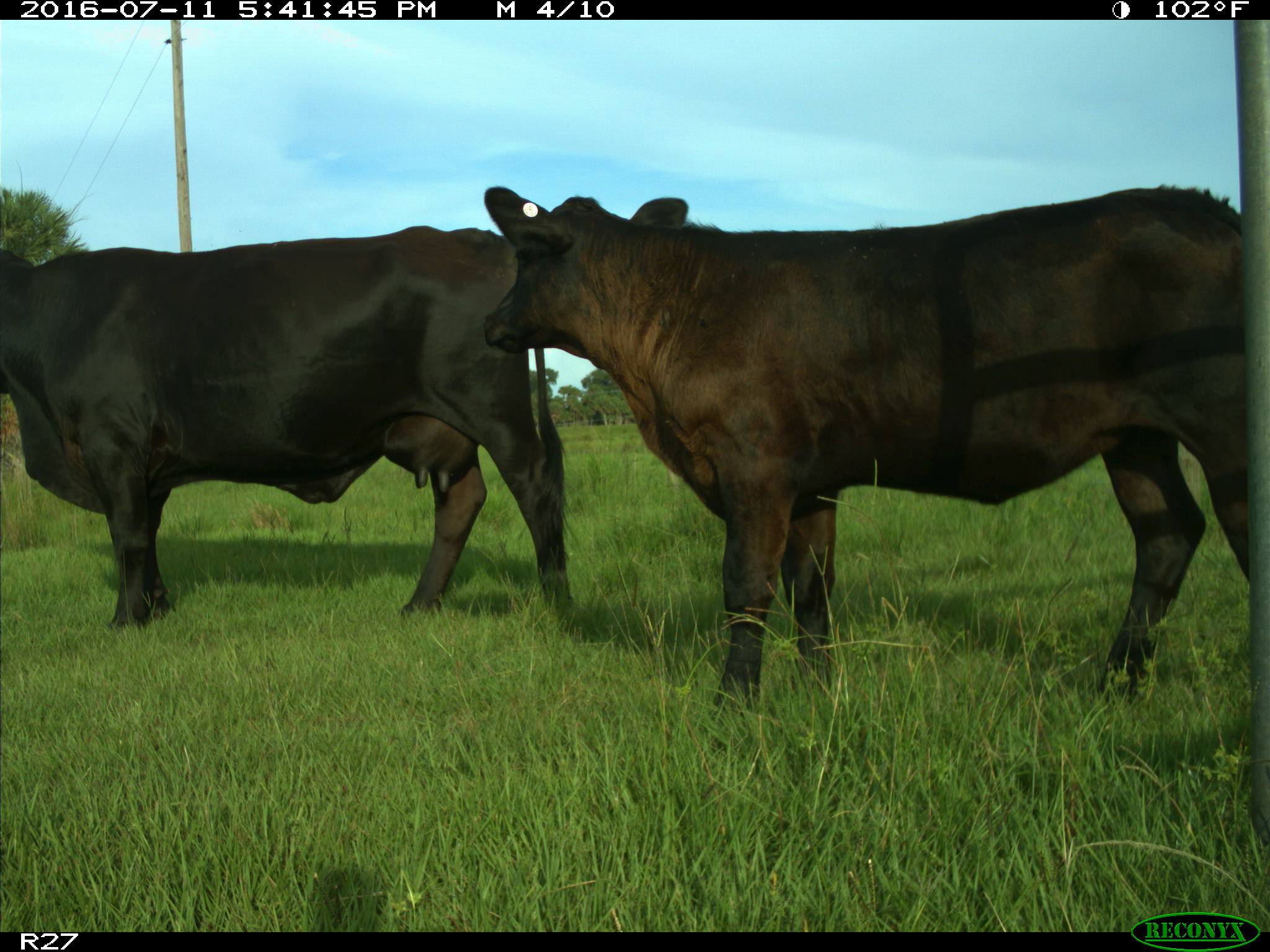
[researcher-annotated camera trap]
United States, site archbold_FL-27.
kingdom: Animalia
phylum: Chordata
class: Mammalia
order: Artiodactyla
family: Bovidae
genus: Bos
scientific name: Bos taurus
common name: domestic cow